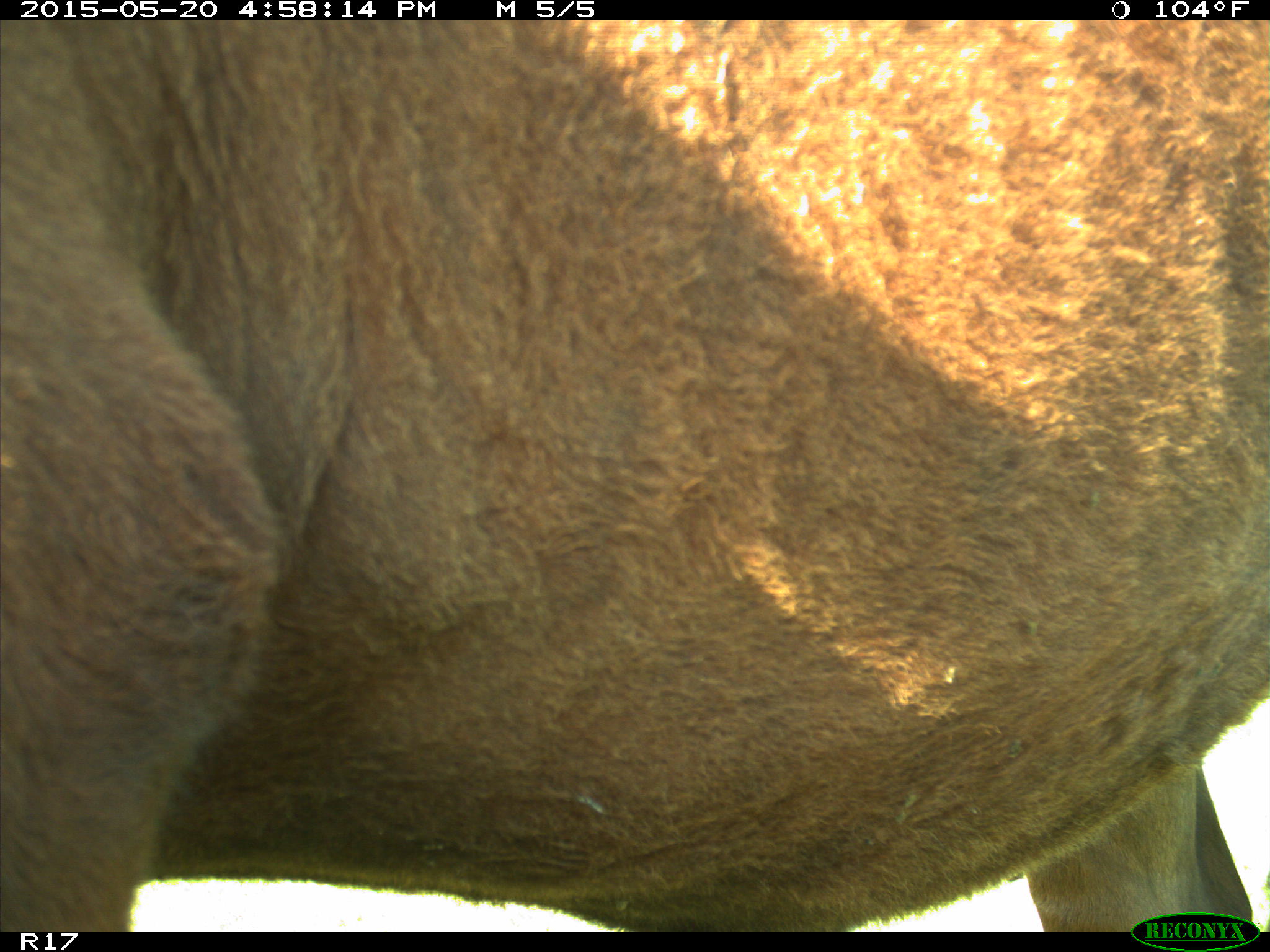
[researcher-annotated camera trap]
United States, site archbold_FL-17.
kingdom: Animalia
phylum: Chordata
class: Mammalia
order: Artiodactyla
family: Bovidae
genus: Bos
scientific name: Bos taurus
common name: domestic cow